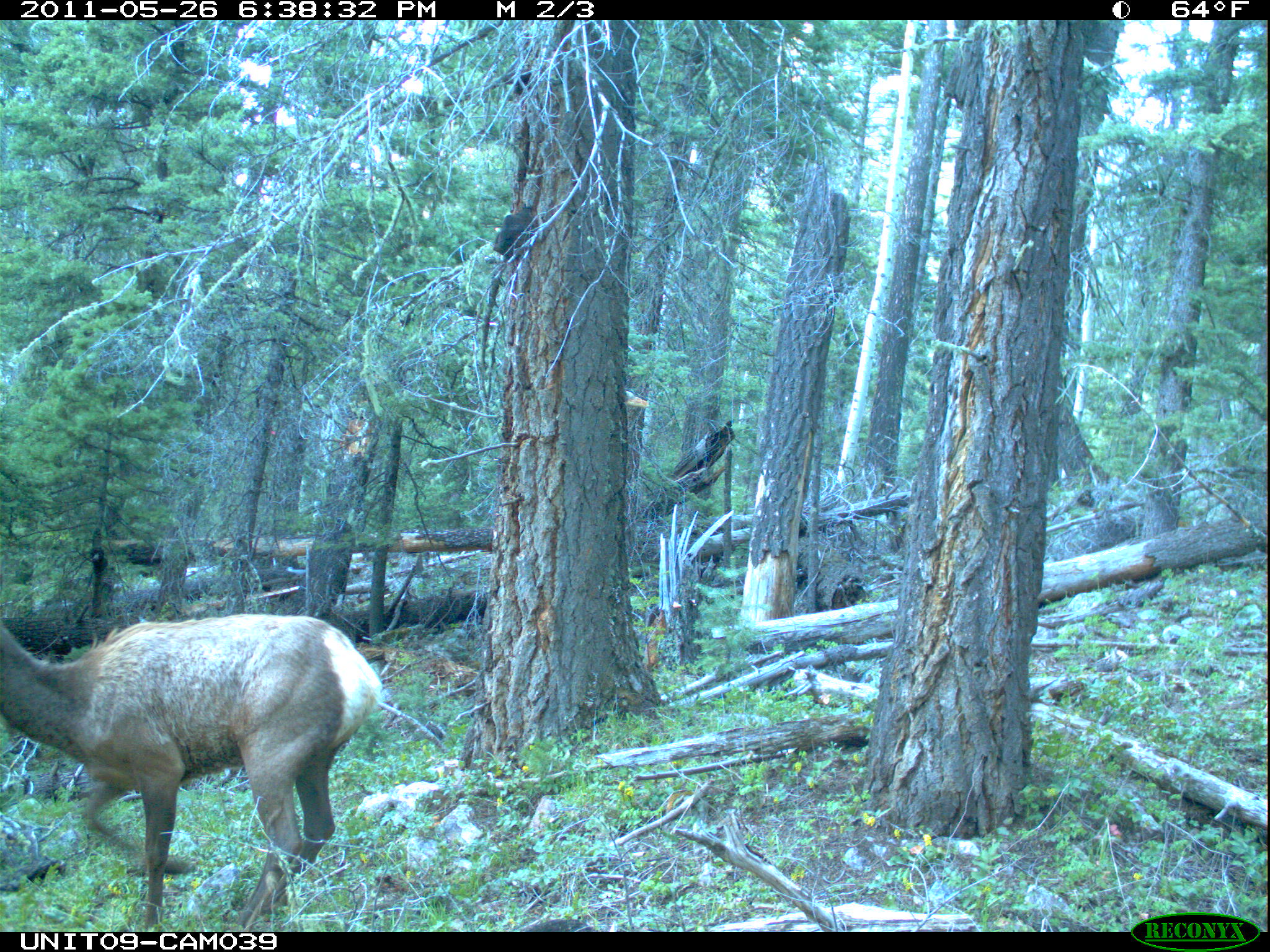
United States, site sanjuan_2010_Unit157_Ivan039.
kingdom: Animalia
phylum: Chordata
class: Mammalia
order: Artiodactyla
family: Cervidae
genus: Cervus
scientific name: Cervus elaphus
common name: red deer